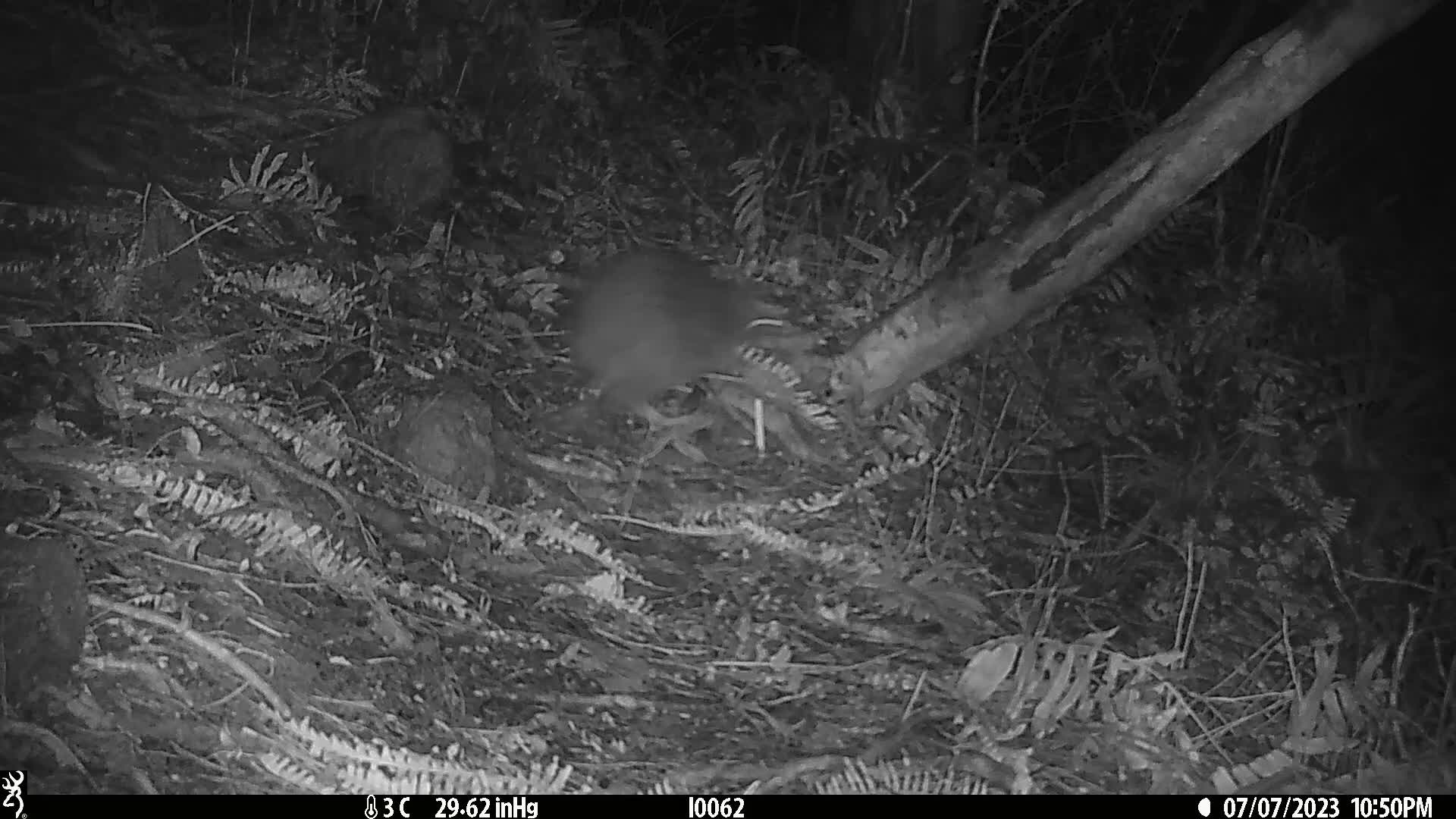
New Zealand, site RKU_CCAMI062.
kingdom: Animalia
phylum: Chordata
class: Aves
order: Apterygiformes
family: Apterygidae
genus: Apteryx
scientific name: Apteryx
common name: kiwi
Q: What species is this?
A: Kiwi (Apteryx).